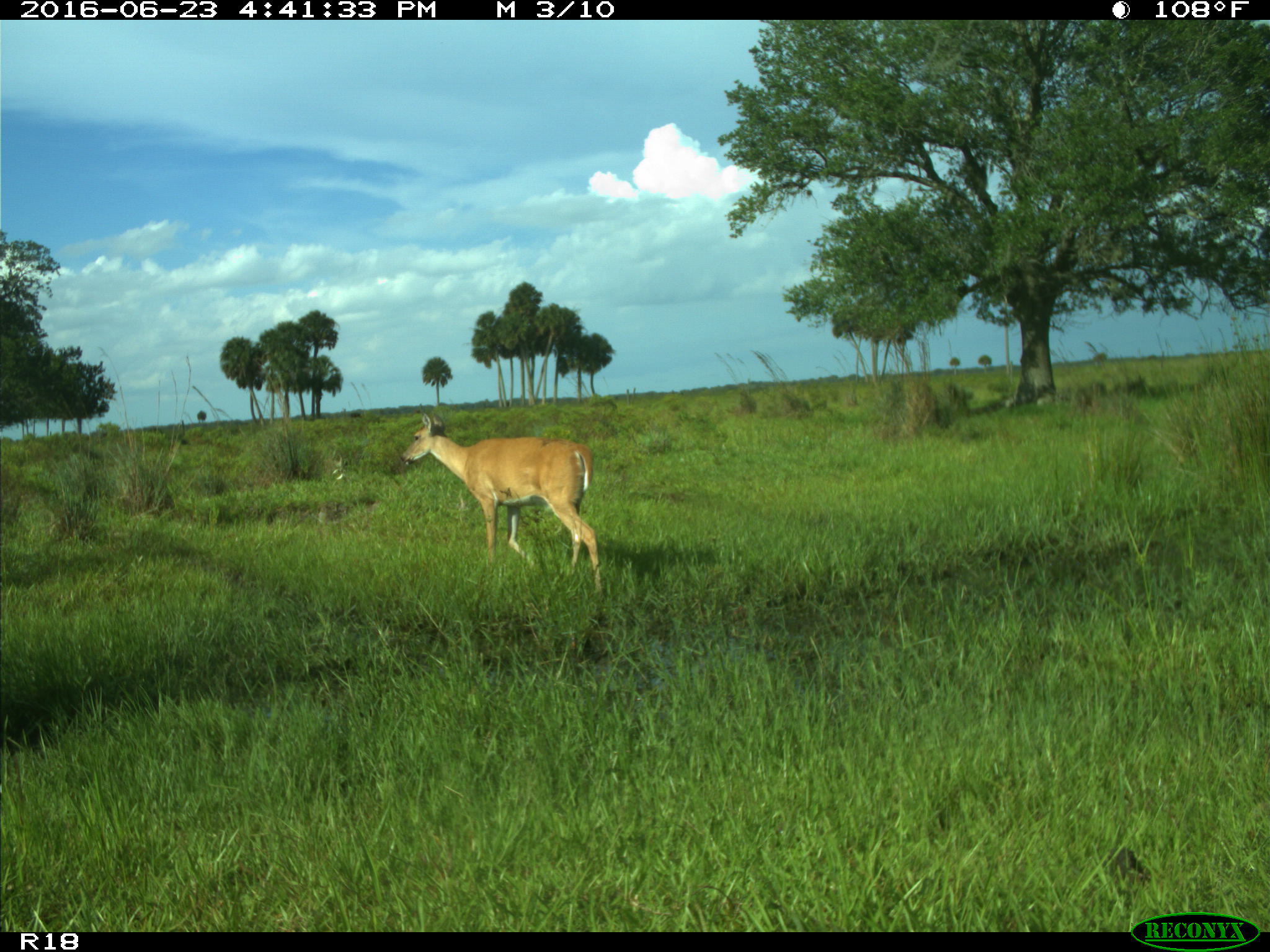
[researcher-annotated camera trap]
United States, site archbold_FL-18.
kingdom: Animalia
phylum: Chordata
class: Mammalia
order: Artiodactyla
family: Cervidae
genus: Odocoileus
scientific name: Odocoileus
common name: deer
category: unidentified deer